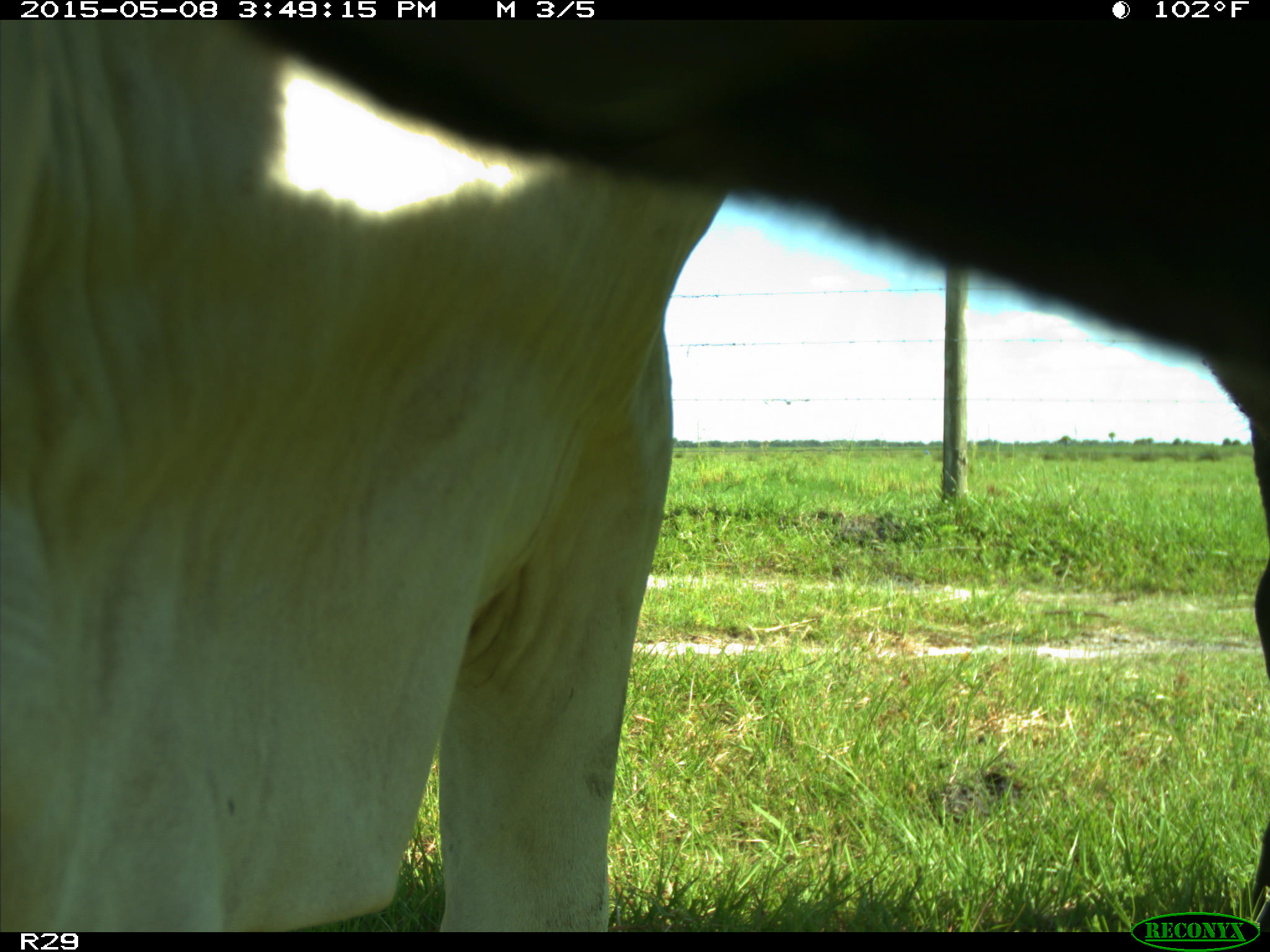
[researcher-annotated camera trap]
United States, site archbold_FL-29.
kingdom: Animalia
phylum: Chordata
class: Mammalia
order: Artiodactyla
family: Bovidae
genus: Bos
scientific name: Bos taurus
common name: domestic cow